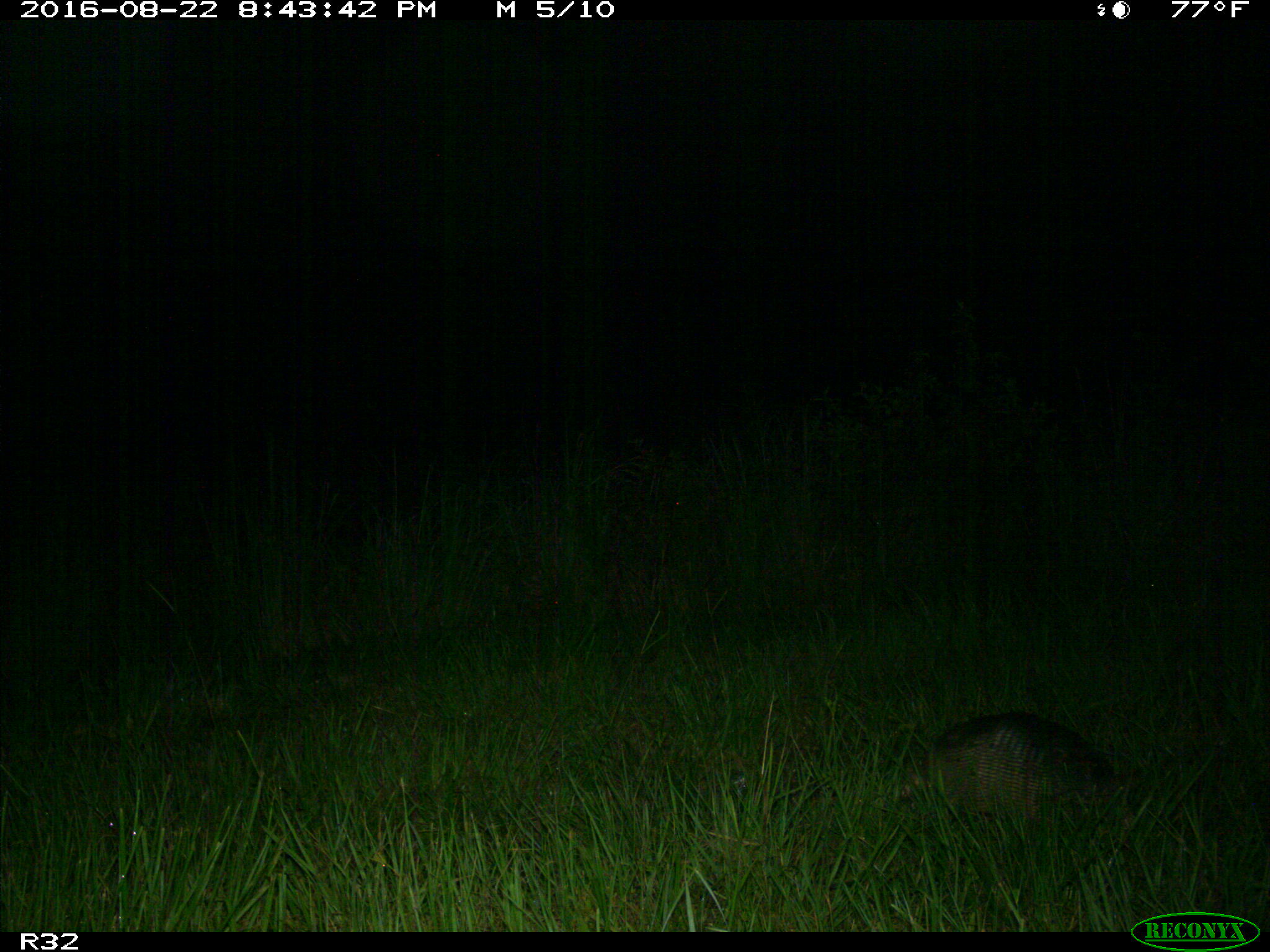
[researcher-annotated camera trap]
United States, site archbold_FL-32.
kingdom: Animalia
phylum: Chordata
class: Mammalia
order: Cingulata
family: Dasypodidae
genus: Dasypus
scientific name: Dasypus novemcinctus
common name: nine-banded armadillo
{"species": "Dasypus novemcinctus (nine-banded armadillo)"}